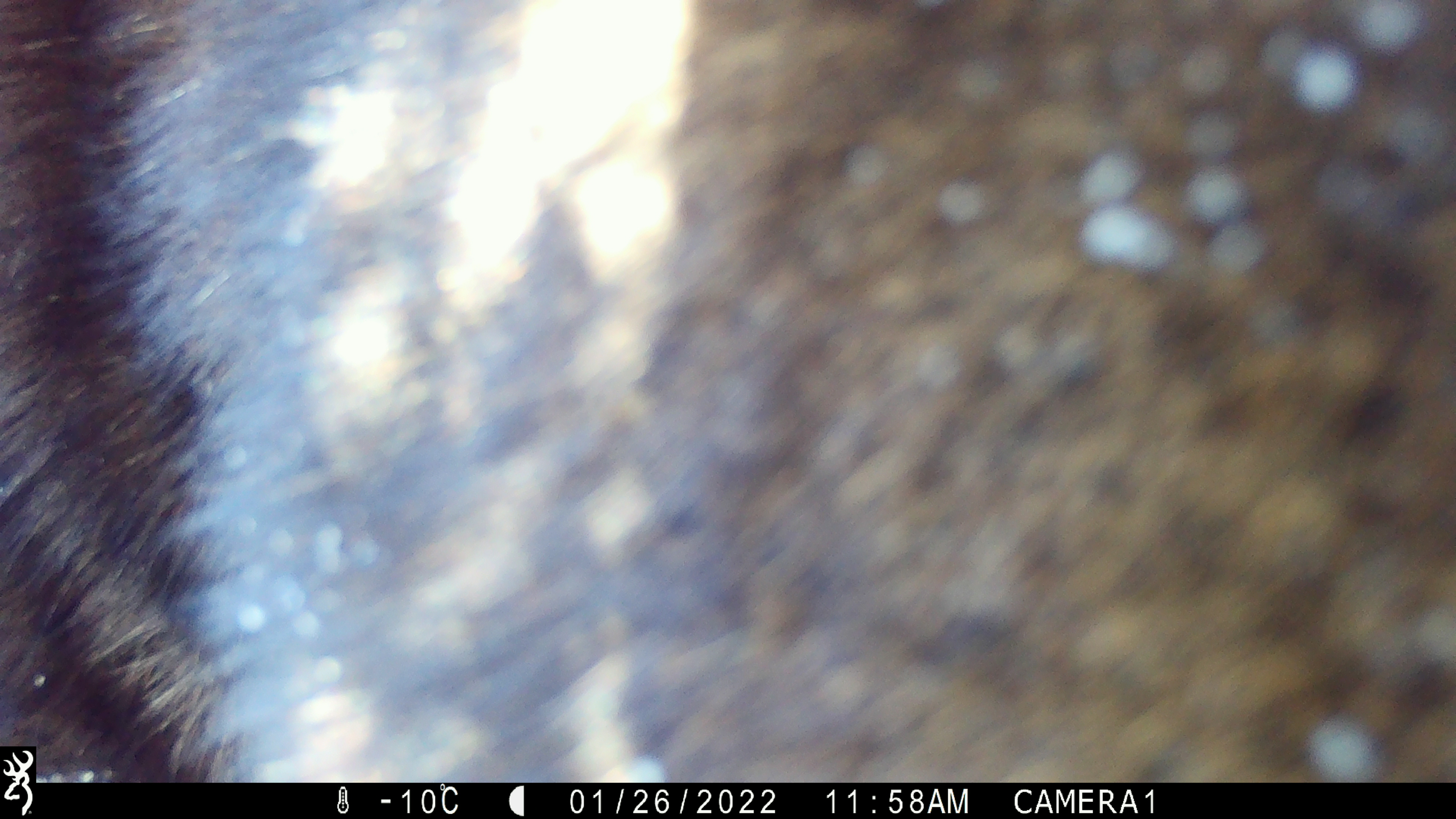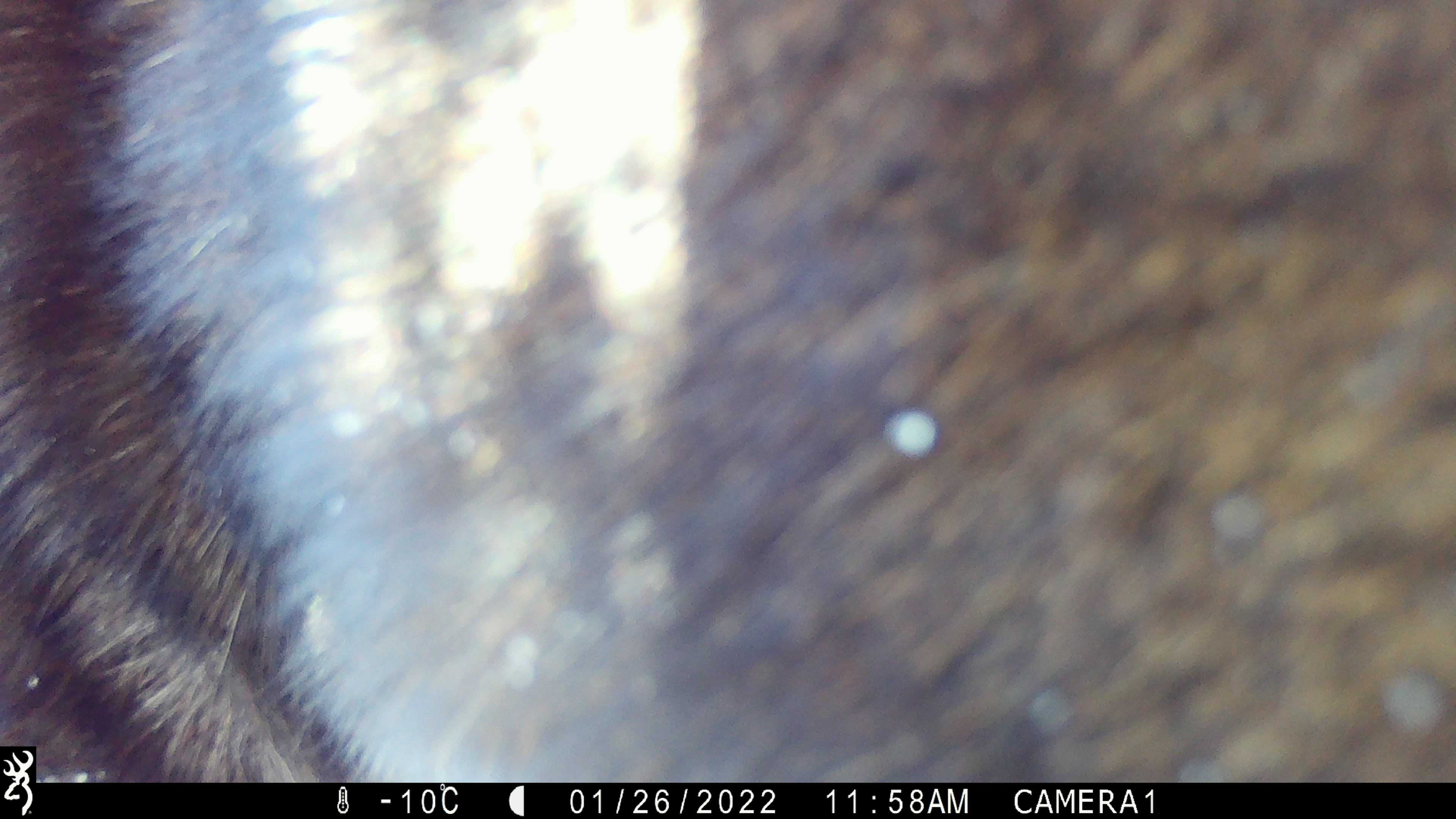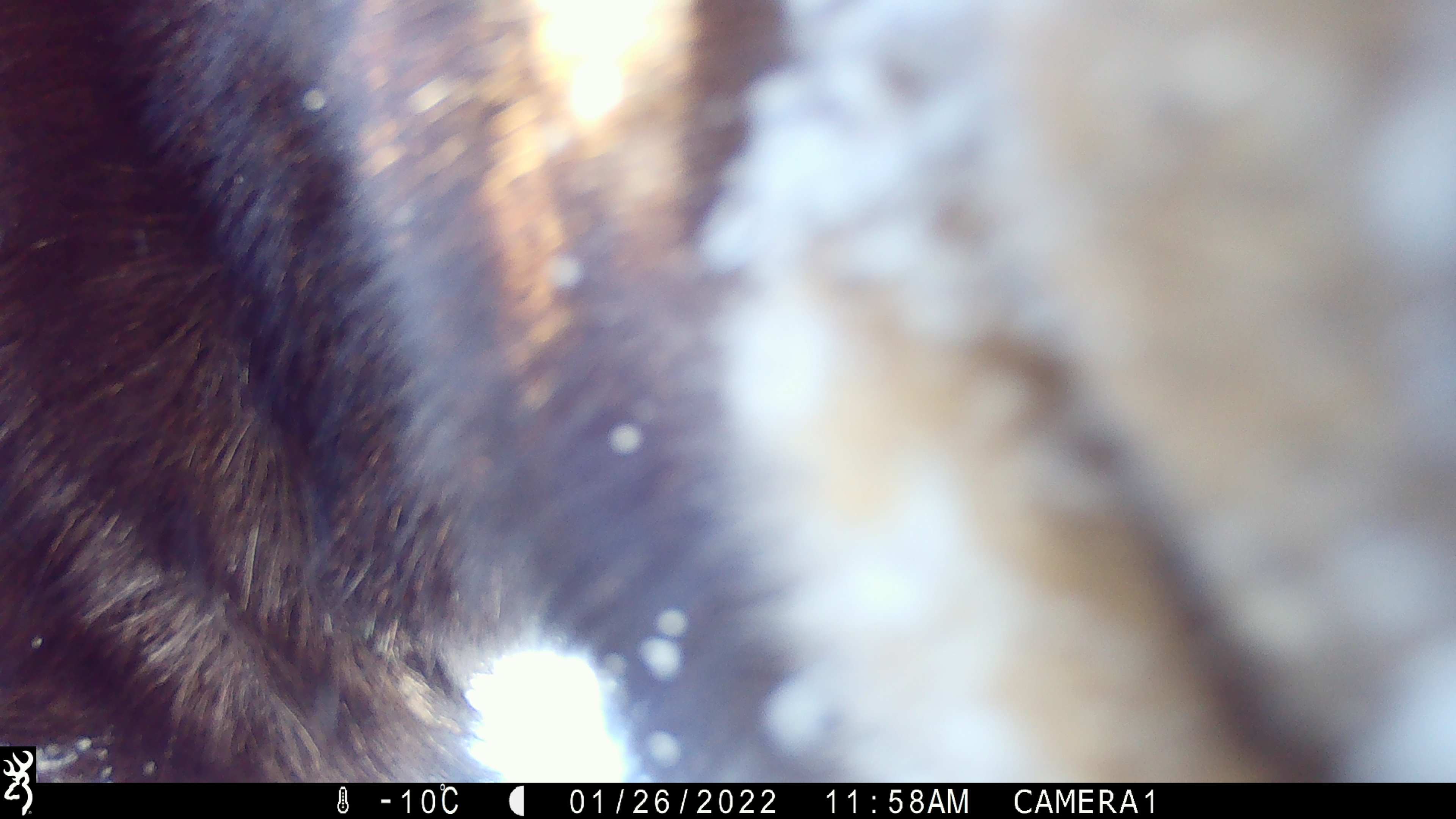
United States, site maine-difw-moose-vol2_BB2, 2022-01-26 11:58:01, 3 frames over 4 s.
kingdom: Animalia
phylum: Chordata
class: Mammalia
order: Artiodactyla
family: Cervidae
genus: Alces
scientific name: Alces alces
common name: moose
Moose (Alces alces).